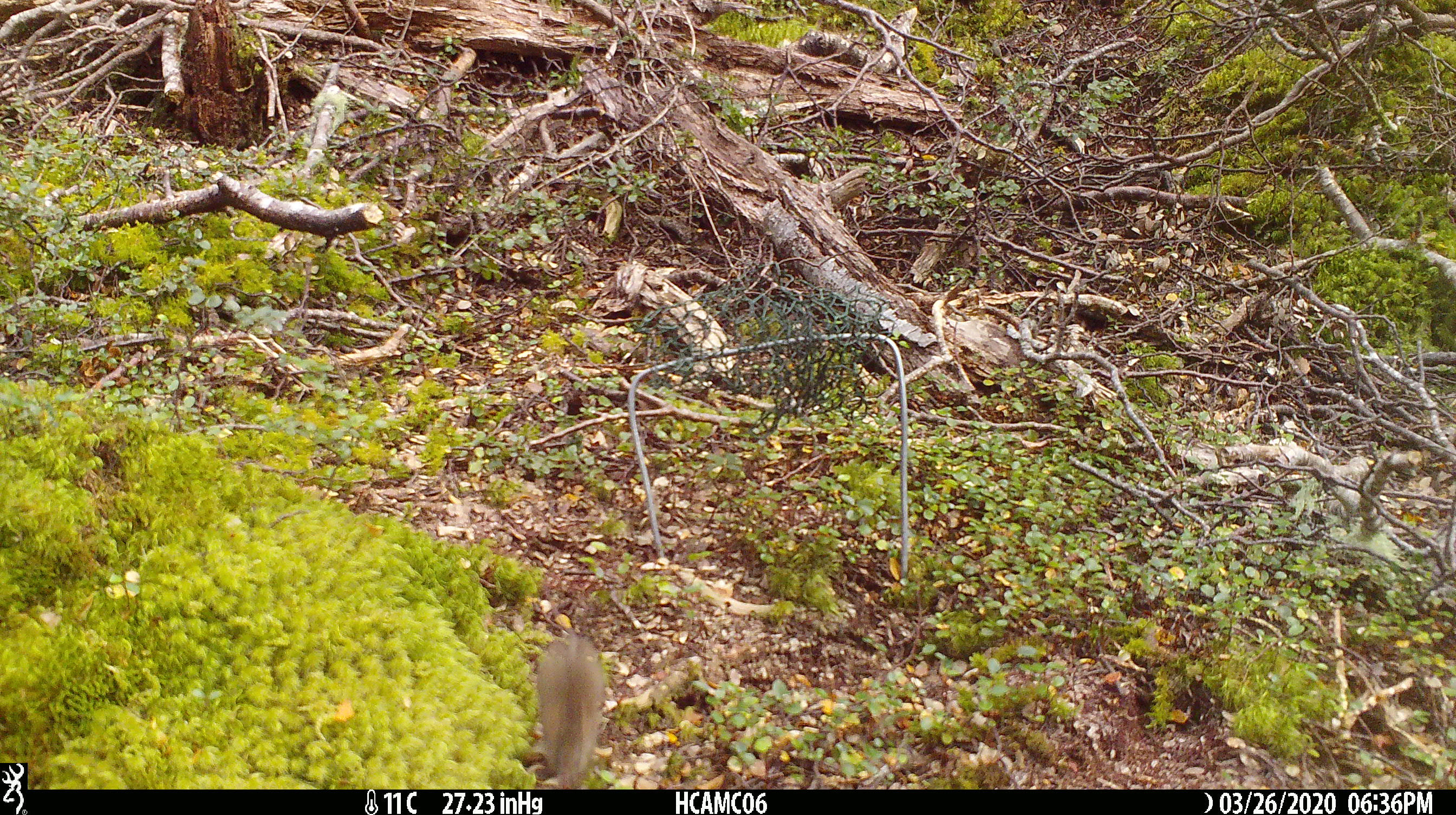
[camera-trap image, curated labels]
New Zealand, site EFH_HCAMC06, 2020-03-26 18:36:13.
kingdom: Animalia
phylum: Chordata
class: Mammalia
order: Rodentia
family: Muridae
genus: Mus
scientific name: Mus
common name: mouse